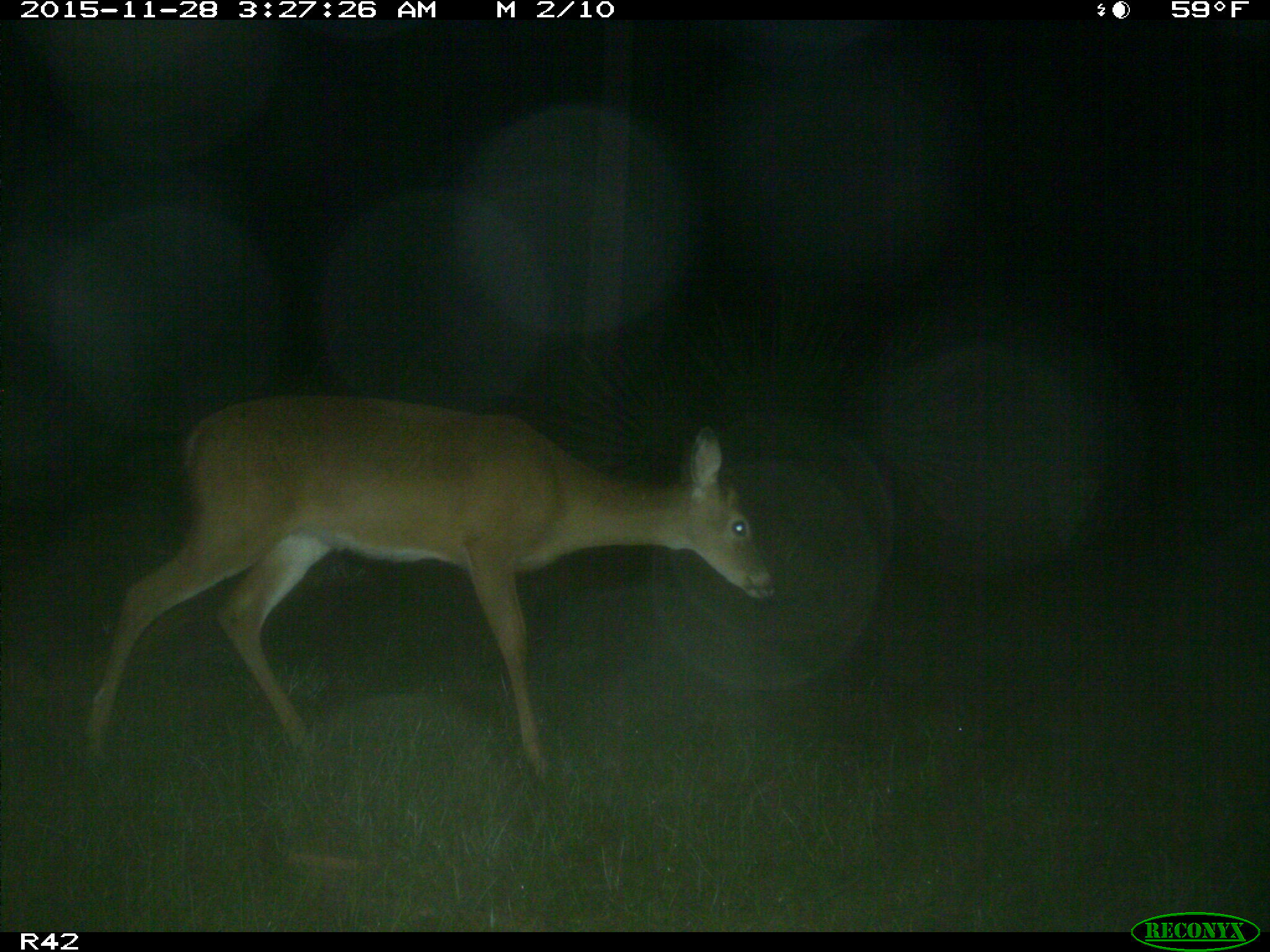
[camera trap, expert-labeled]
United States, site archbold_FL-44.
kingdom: Animalia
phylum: Chordata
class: Mammalia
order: Artiodactyla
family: Cervidae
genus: Odocoileus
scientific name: Odocoileus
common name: deer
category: unidentified deer